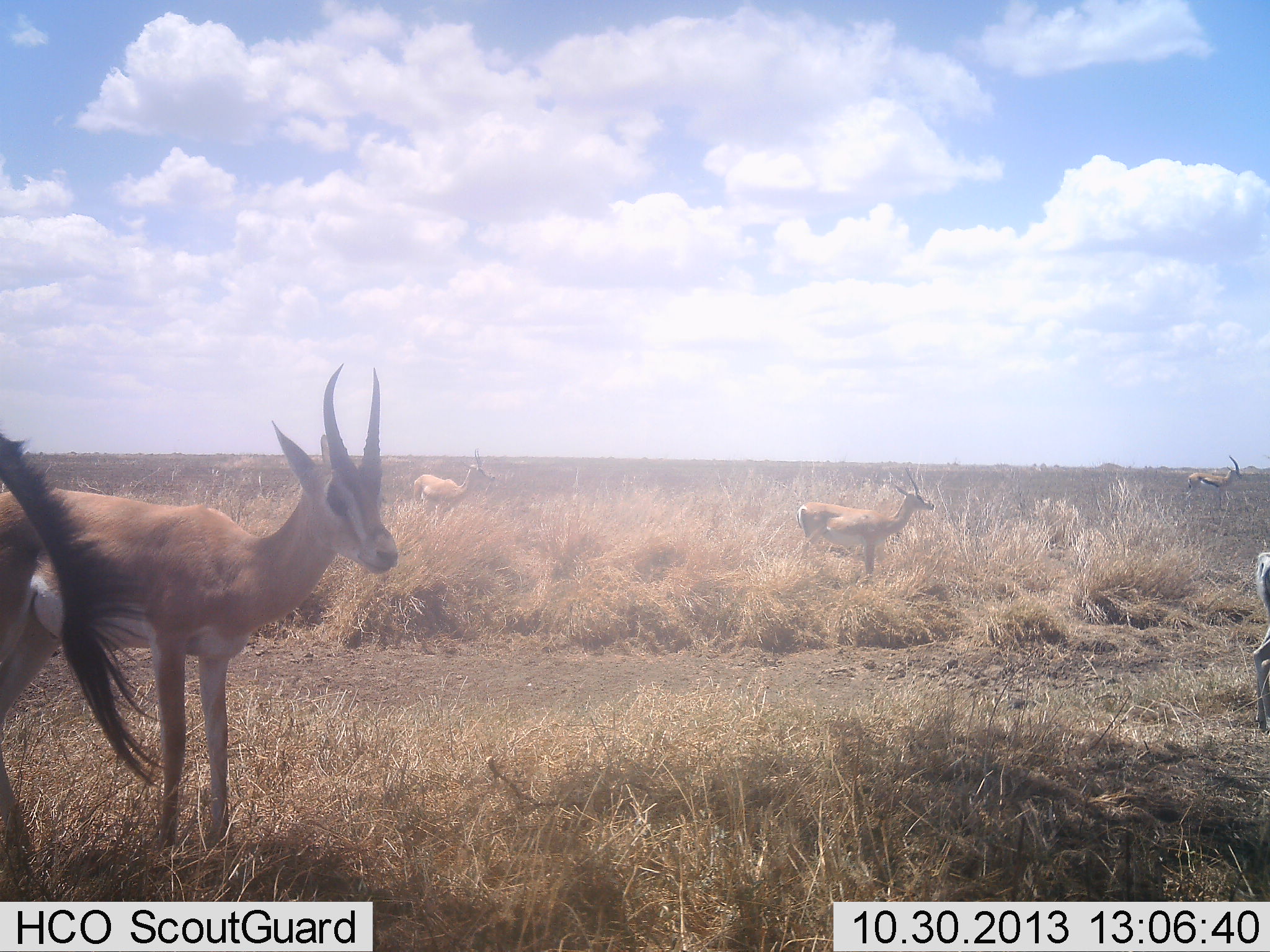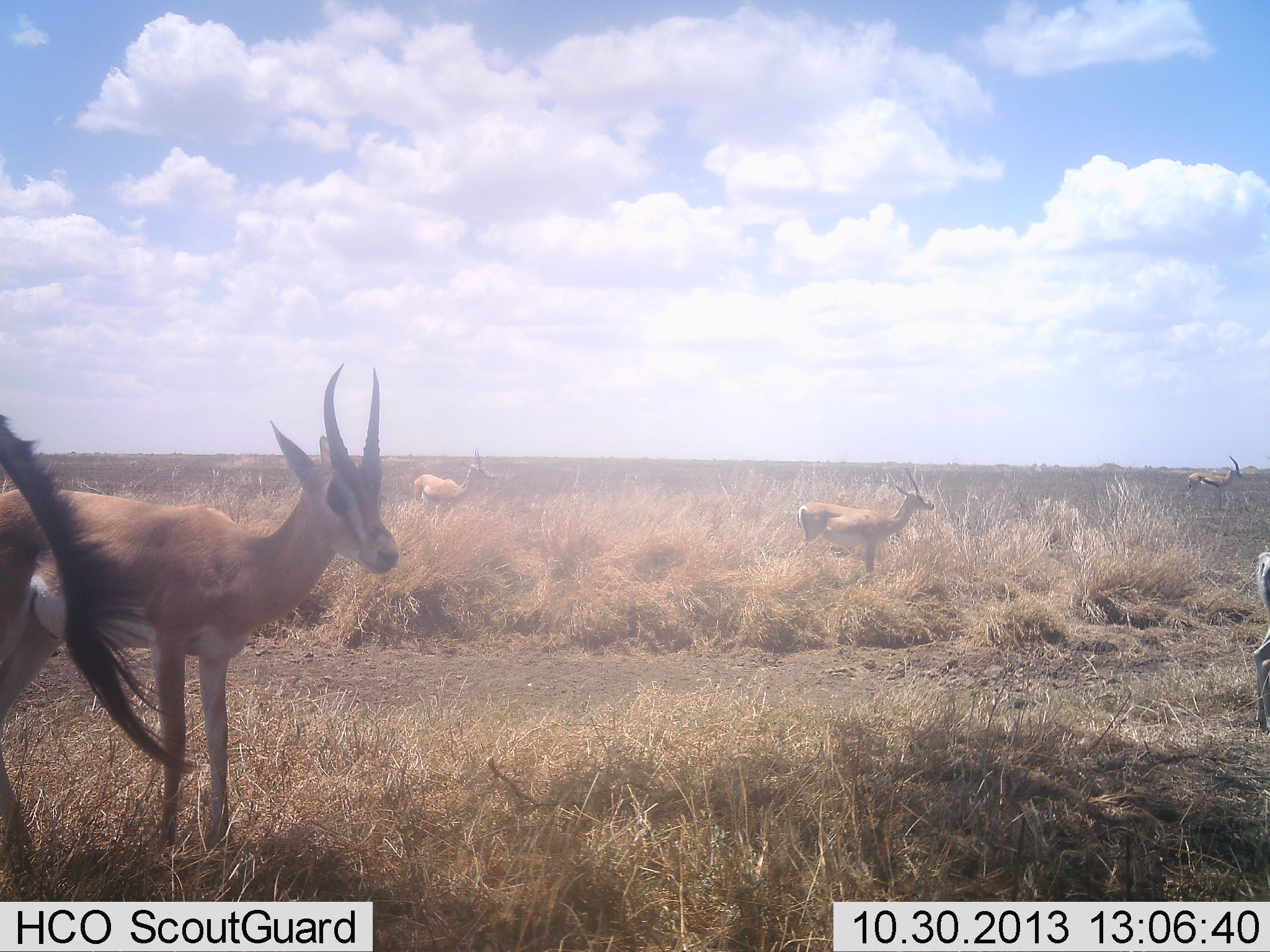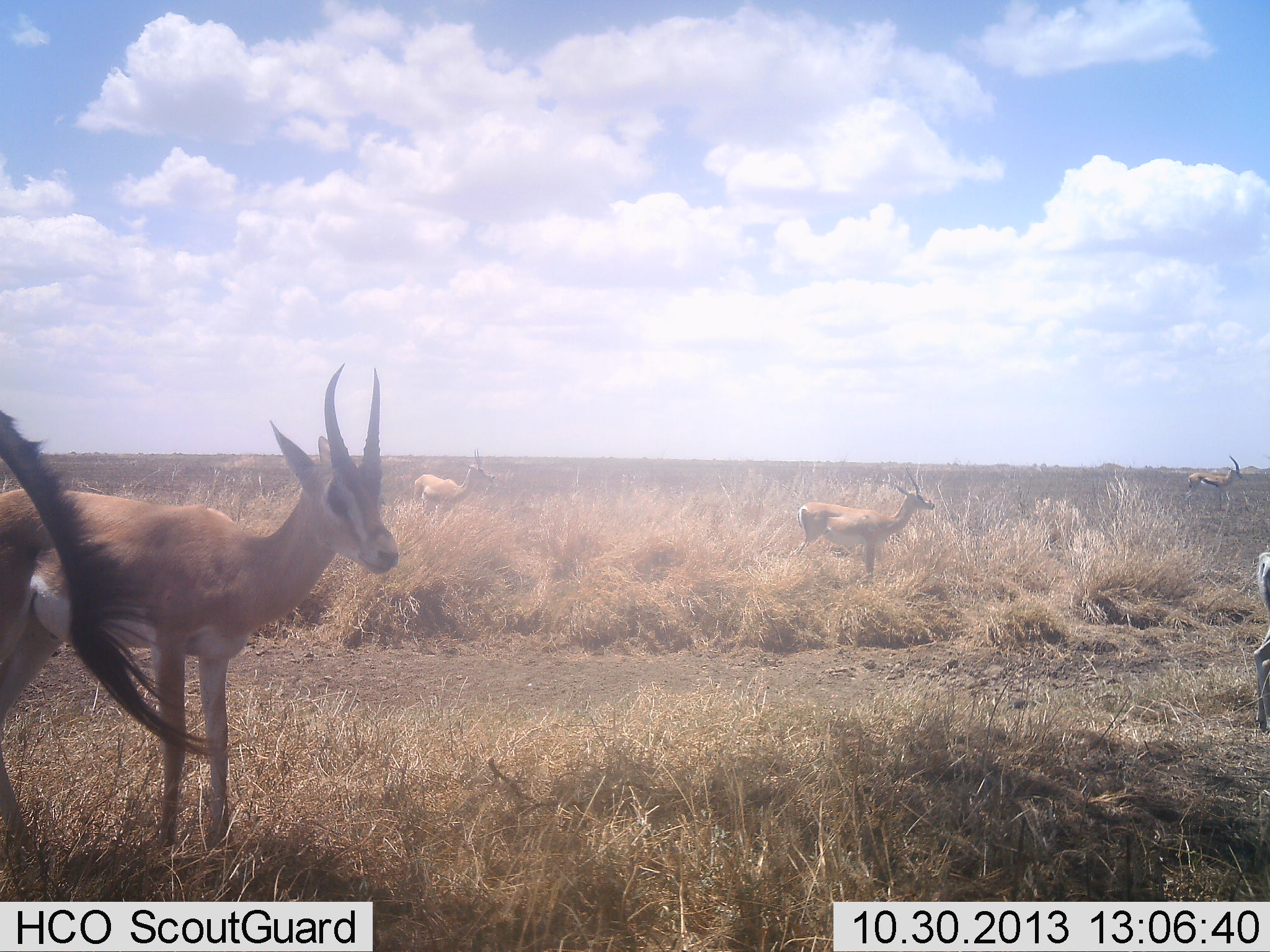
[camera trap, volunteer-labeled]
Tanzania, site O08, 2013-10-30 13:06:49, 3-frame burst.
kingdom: Animalia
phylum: Chordata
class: Mammalia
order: Artiodactyla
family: Bovidae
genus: Nanger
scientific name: Nanger granti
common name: grant's gazelle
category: gazellegrants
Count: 5.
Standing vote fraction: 97%.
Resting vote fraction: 0%.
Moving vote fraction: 3%.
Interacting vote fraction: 0%.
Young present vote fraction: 0%.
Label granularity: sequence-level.